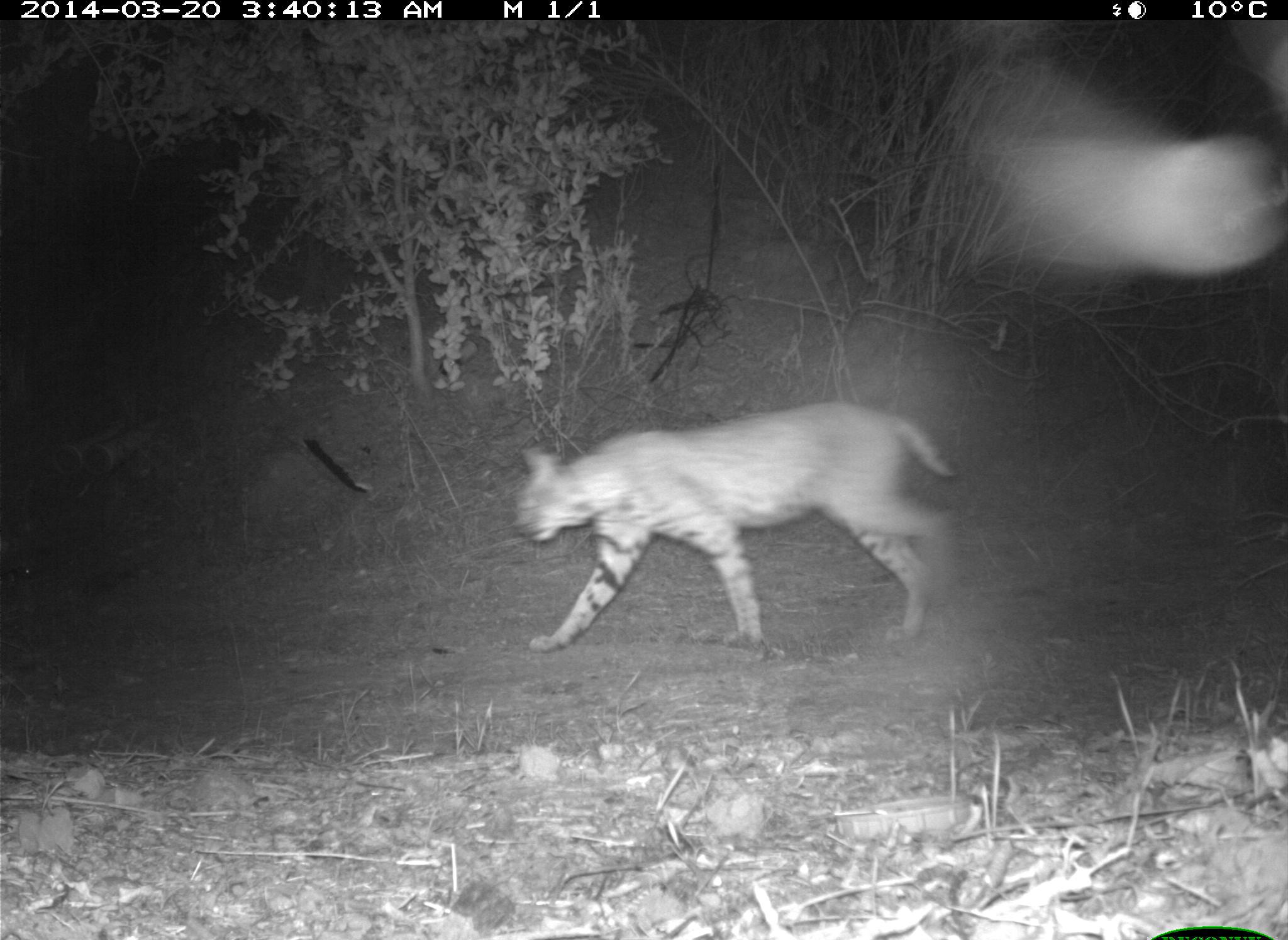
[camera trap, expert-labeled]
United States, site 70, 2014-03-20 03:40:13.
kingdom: Animalia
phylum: Chordata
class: Mammalia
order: Carnivora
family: Felidae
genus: Lynx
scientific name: Lynx rufus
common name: bobcat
Bobcat (Lynx rufus).